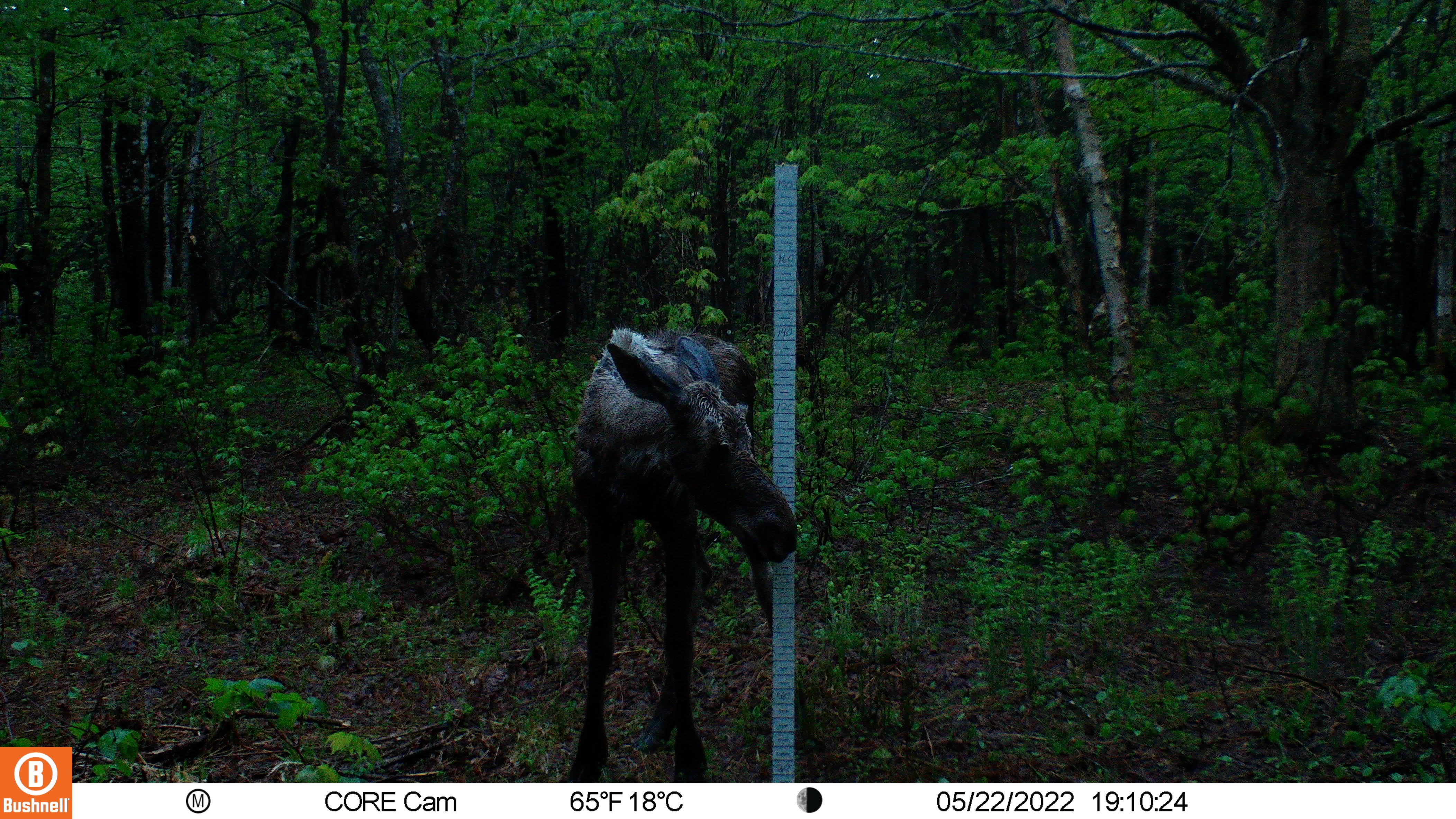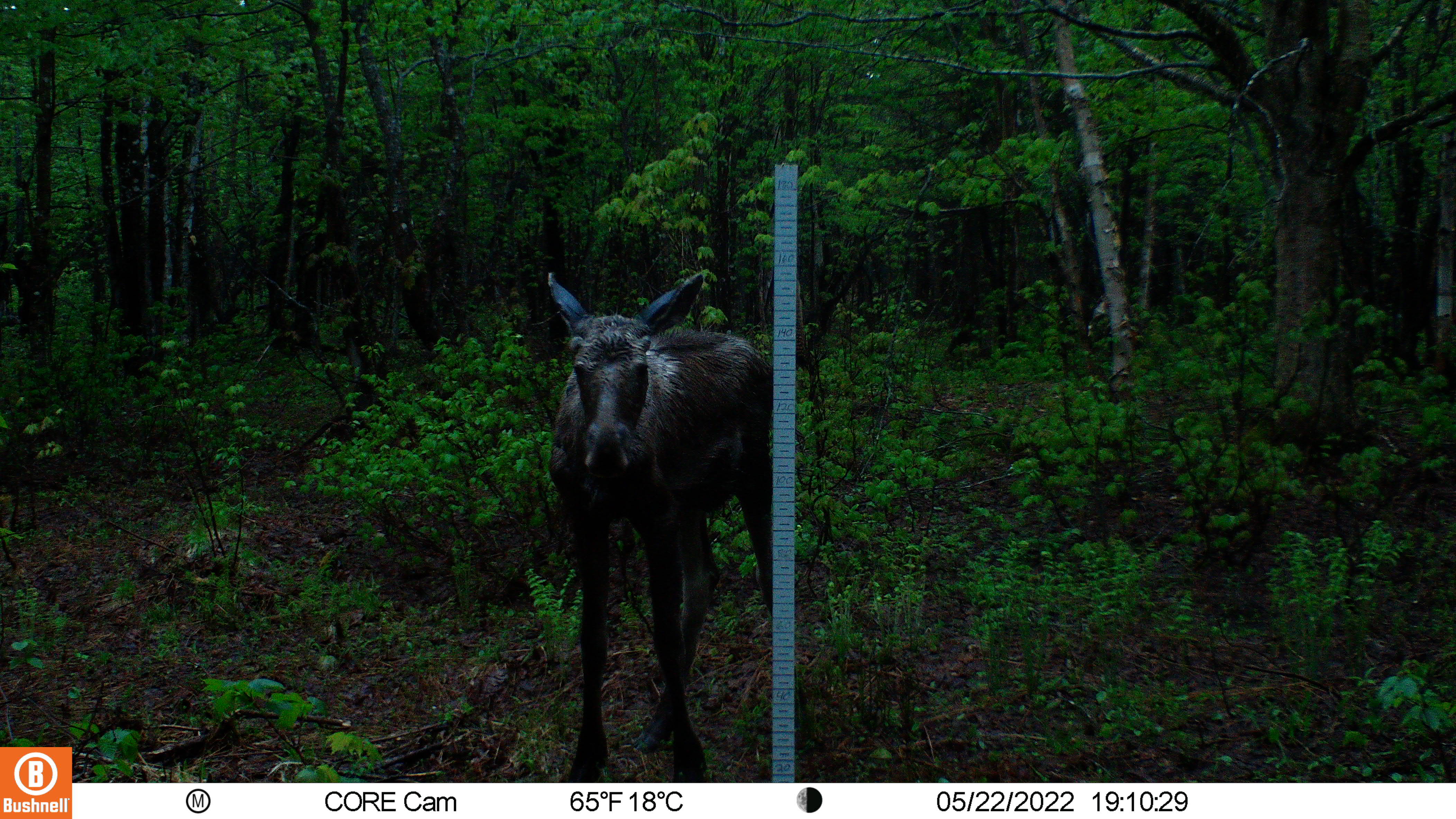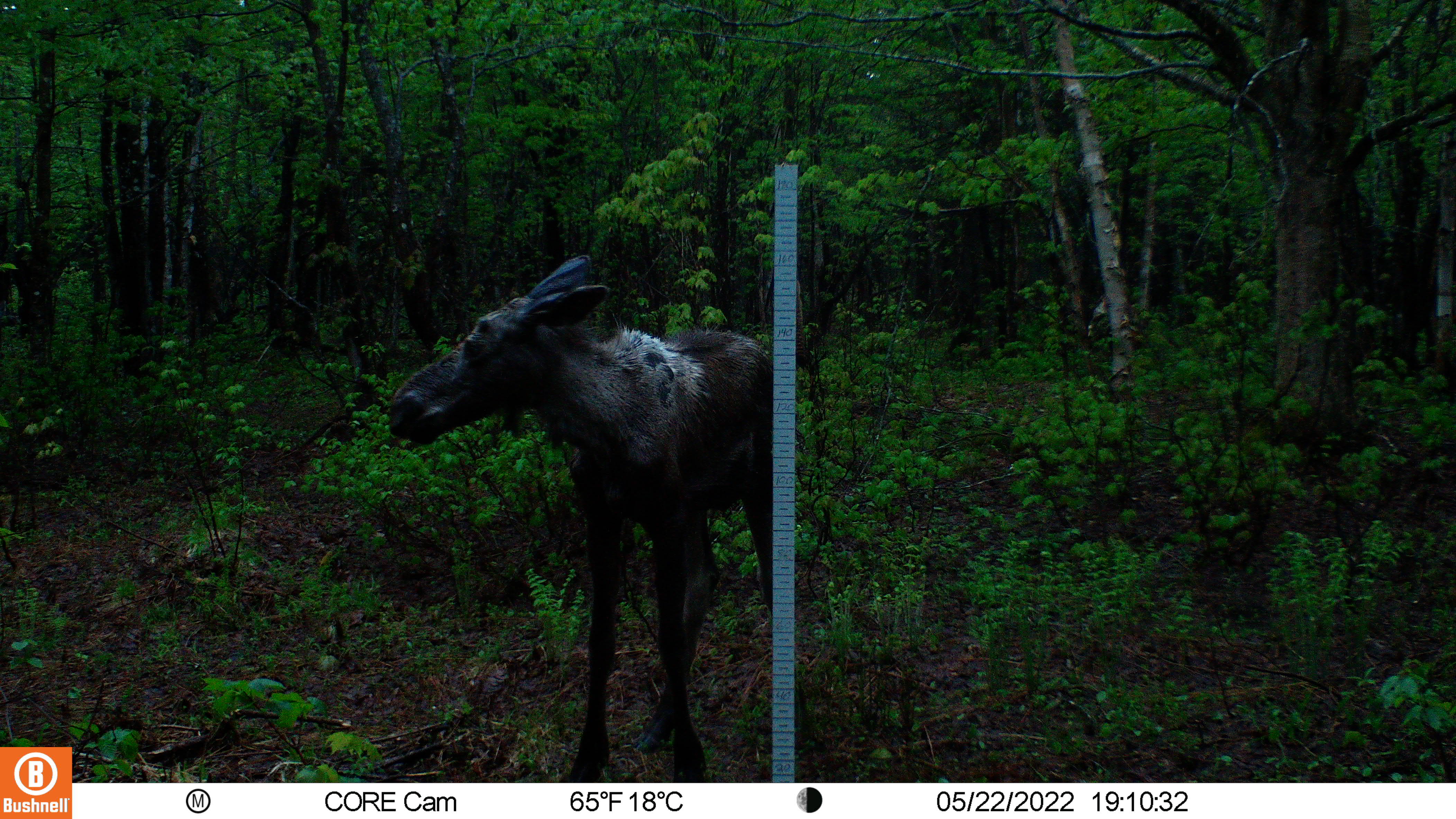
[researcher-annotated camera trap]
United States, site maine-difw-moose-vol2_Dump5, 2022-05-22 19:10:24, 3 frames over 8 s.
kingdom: Animalia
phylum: Chordata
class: Mammalia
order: Artiodactyla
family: Cervidae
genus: Alces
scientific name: Alces alces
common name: moose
Moose (Alces alces).